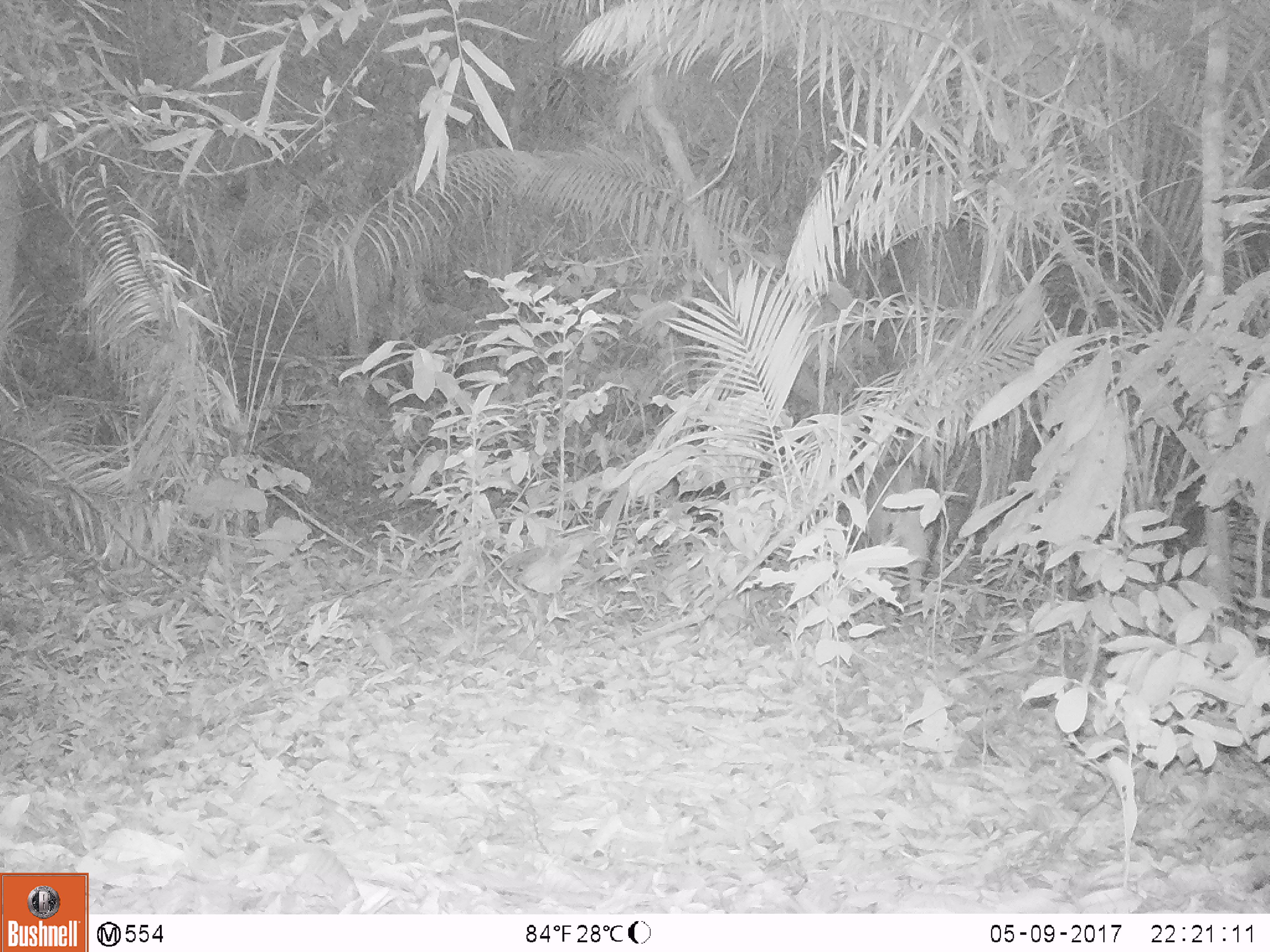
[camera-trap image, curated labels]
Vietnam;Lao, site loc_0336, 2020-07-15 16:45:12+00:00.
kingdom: Animalia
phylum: Chordata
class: Mammalia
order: Artiodactyla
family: Suidae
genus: Sus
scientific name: Sus scrofa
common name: eurasian wild pig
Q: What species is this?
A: Eurasian wild pig (Sus scrofa).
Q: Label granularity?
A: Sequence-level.